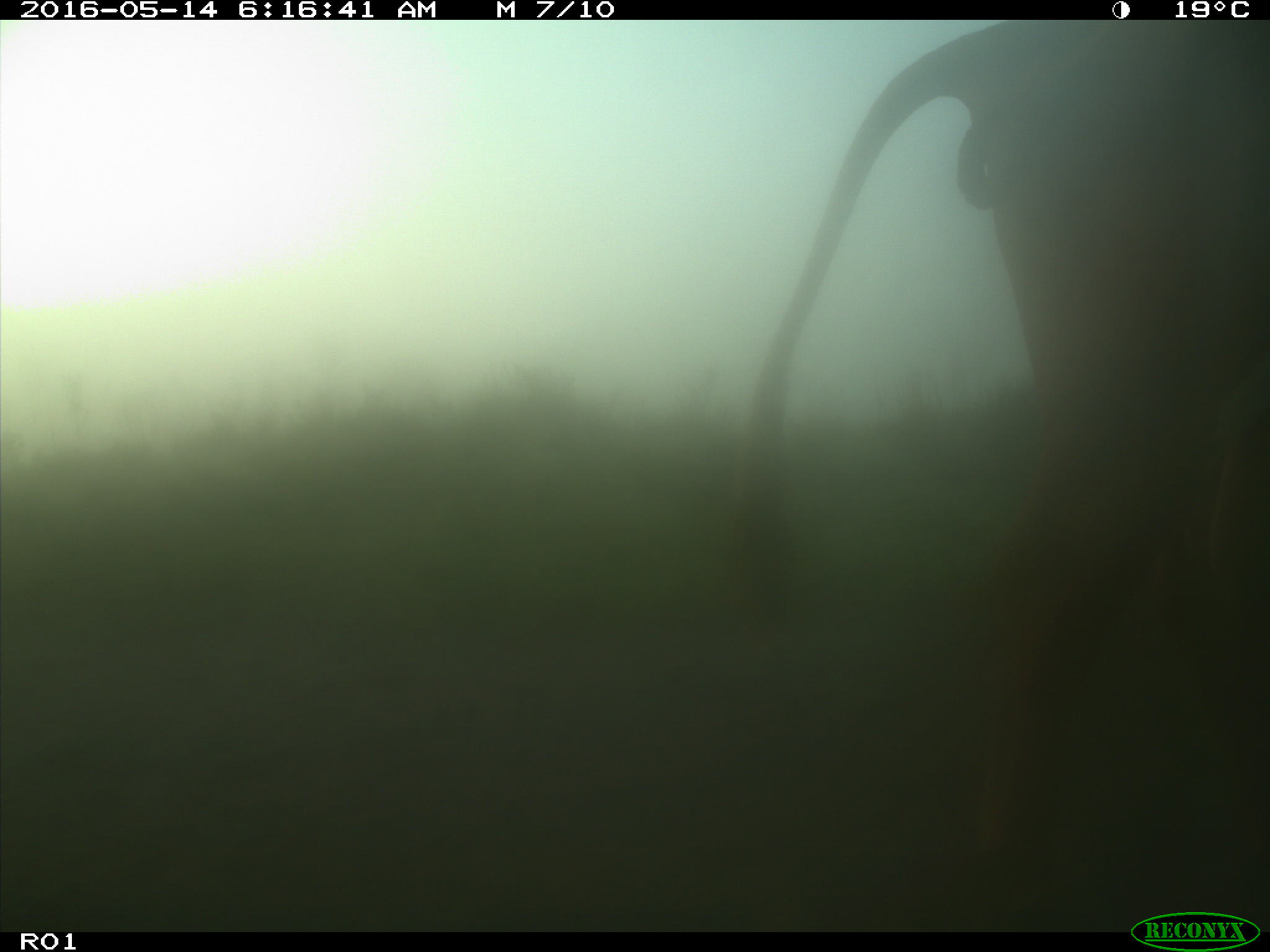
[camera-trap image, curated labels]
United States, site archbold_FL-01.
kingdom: Animalia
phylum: Chordata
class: Mammalia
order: Artiodactyla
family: Bovidae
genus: Bos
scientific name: Bos taurus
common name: domestic cow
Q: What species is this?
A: Bos taurus (domestic cow).